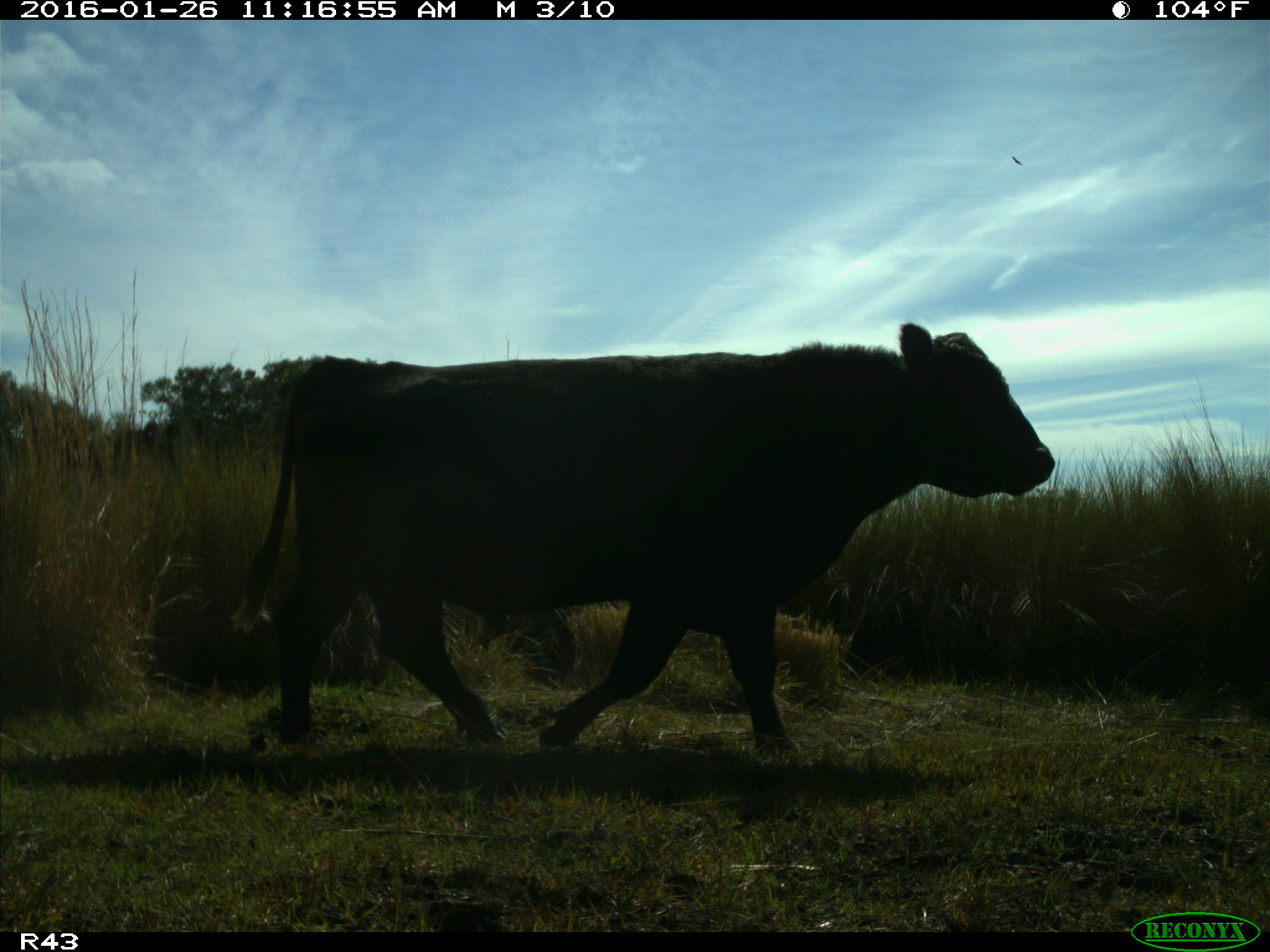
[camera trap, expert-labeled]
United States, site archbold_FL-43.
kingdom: Animalia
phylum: Chordata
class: Mammalia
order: Artiodactyla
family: Bovidae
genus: Bos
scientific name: Bos taurus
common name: domestic cow